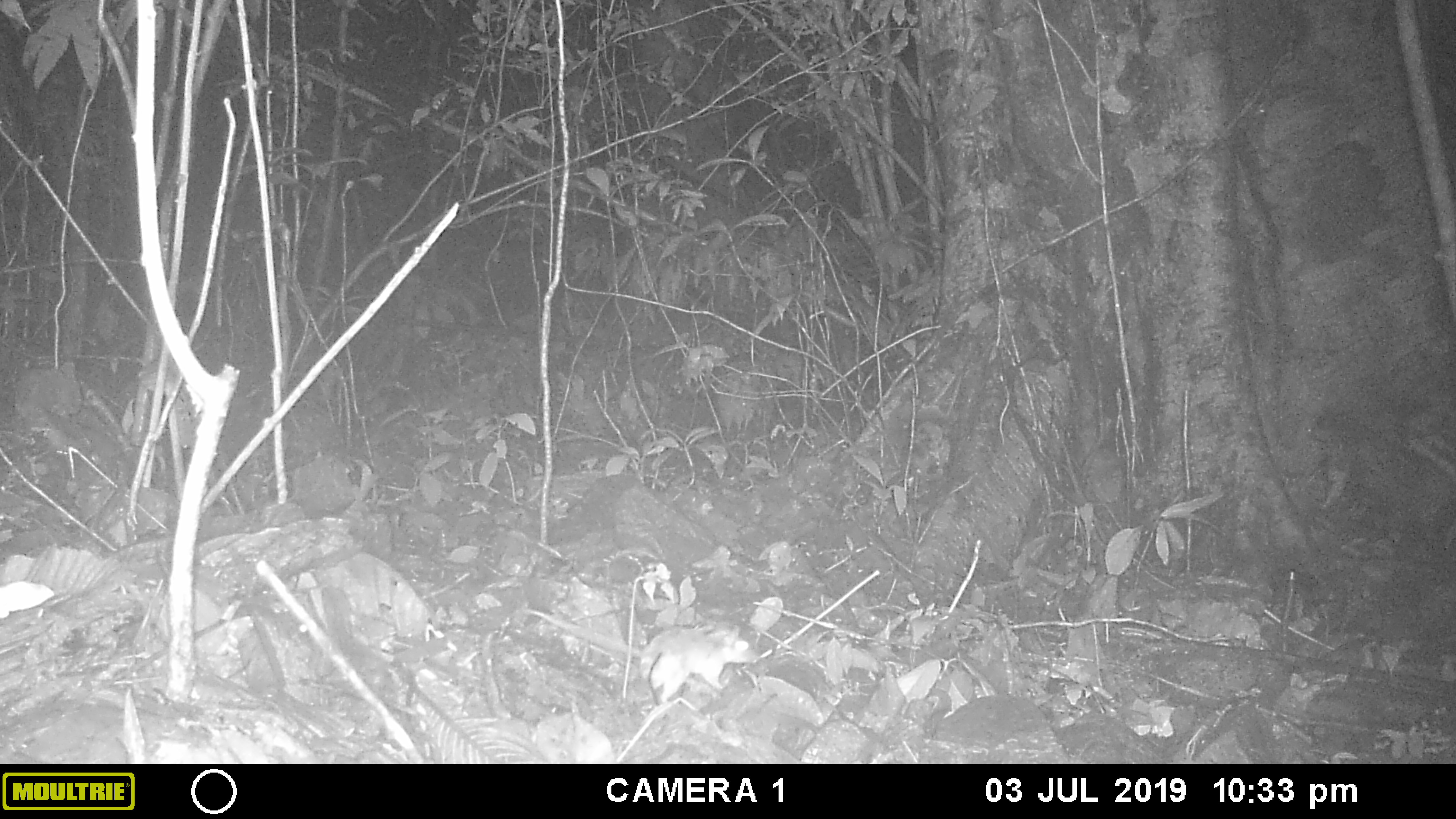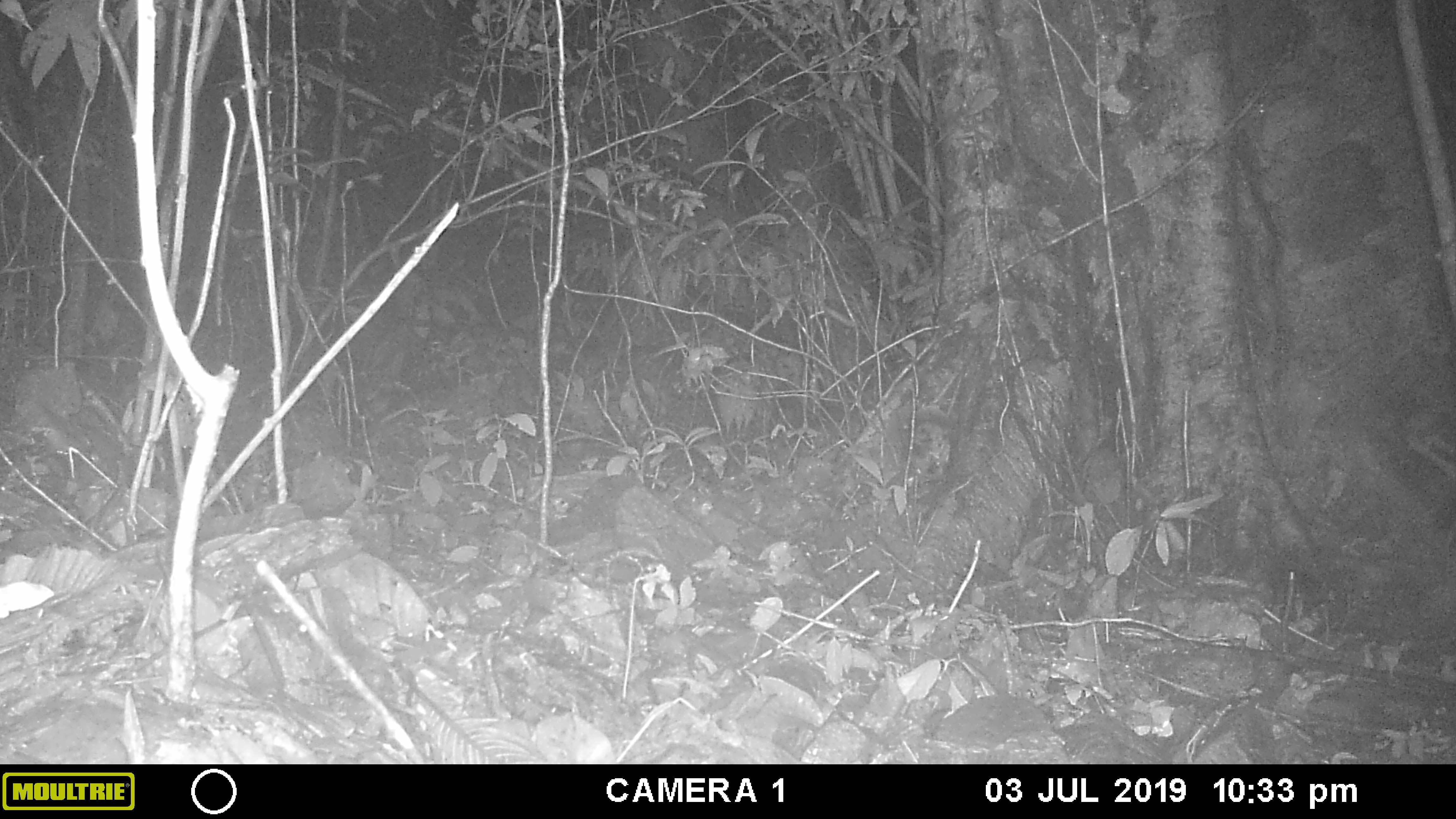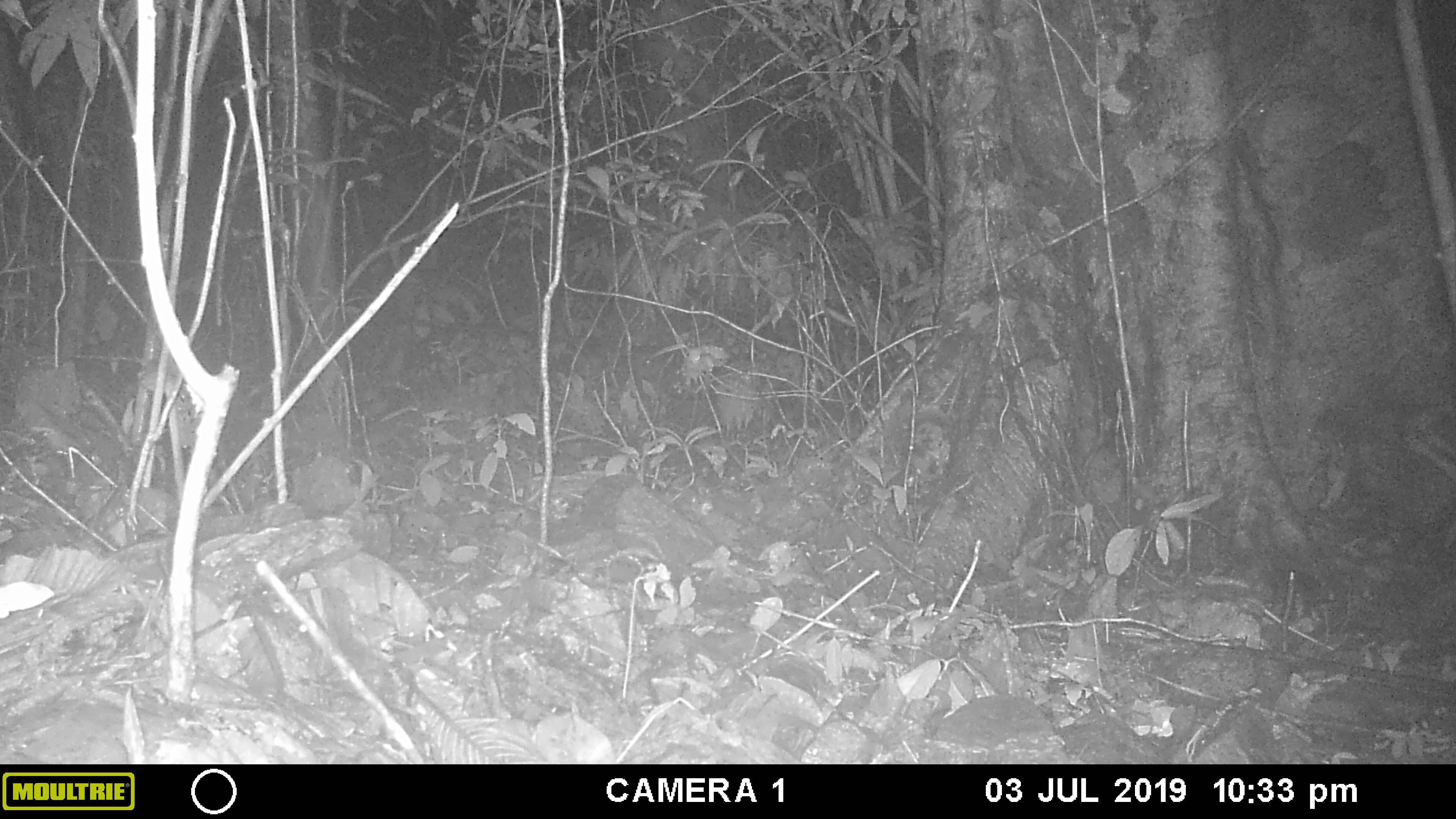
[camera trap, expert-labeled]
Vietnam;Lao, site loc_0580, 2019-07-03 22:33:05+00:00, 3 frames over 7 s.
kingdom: Animalia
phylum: Chordata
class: Mammalia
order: Rodentia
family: Muridae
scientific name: Muridae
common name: old-world mice and rats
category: unidentified murid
Unidentified murid (old-world mice and rats) (Muridae). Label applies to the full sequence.